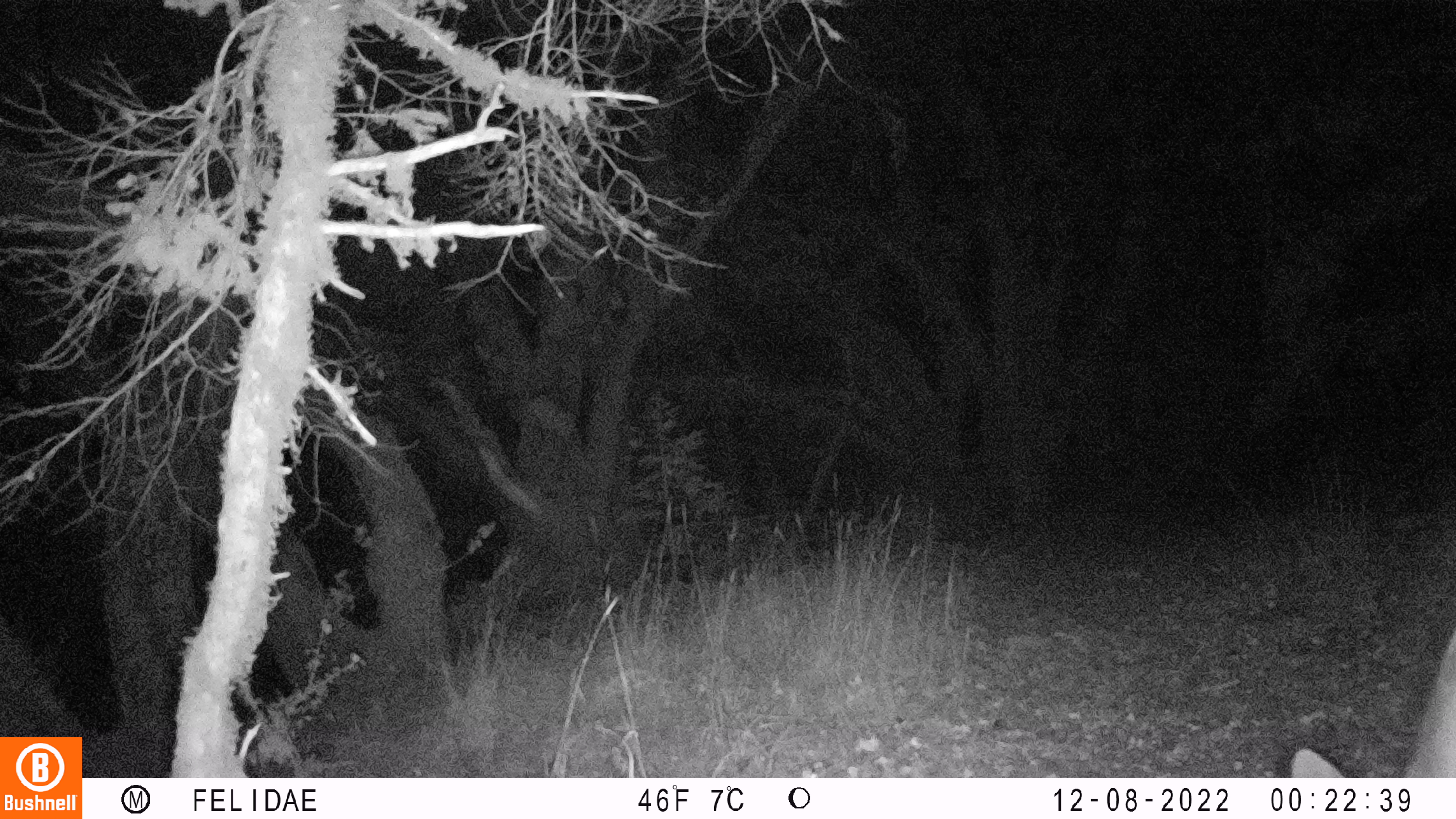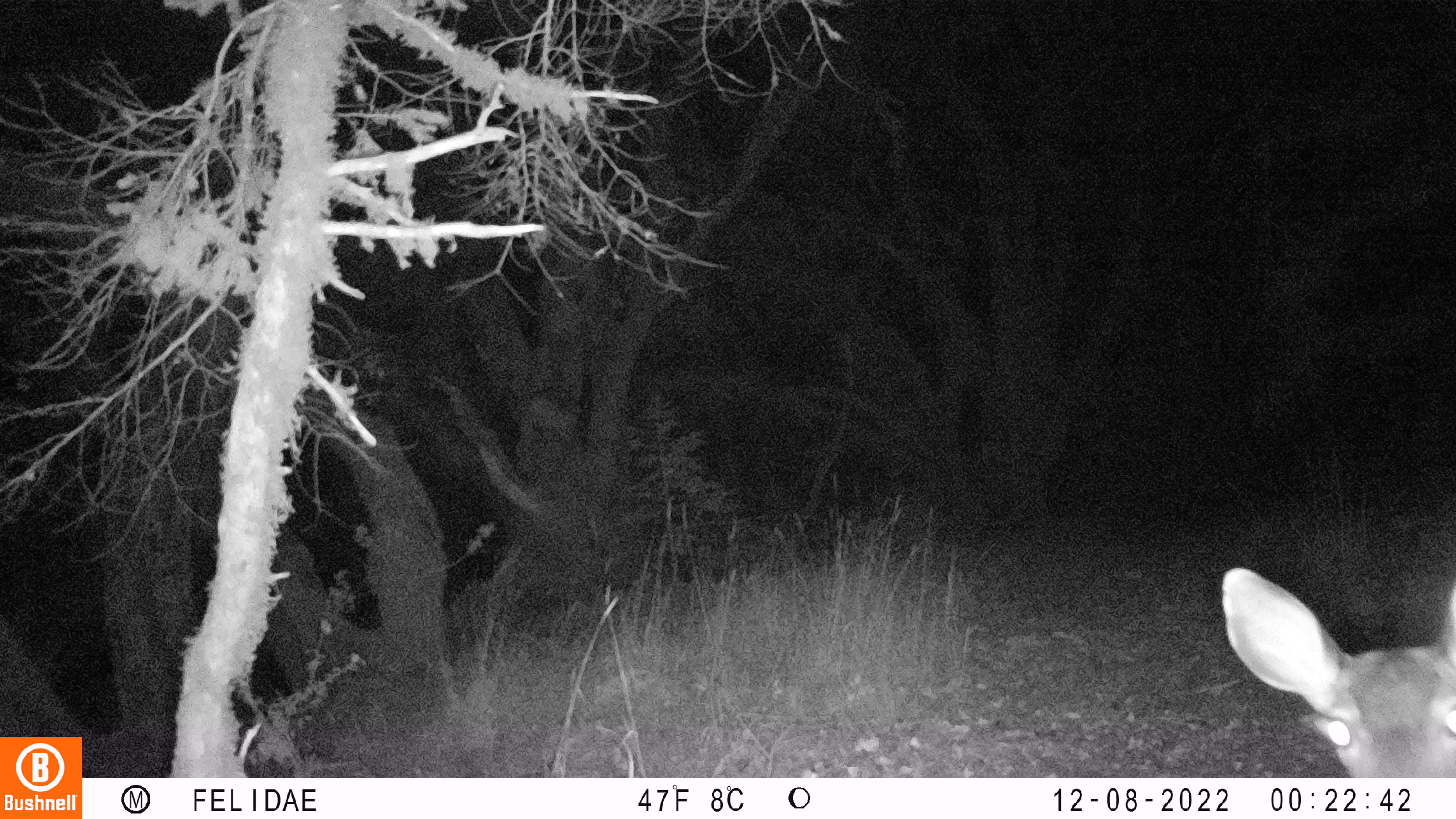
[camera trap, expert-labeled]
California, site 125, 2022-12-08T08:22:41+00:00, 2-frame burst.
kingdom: Animalia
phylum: Chordata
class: Mammalia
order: Artiodactyla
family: Cervidae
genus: Odocoileus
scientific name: Odocoileus hemionus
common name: mule deer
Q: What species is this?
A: Mule deer (Odocoileus hemionus).